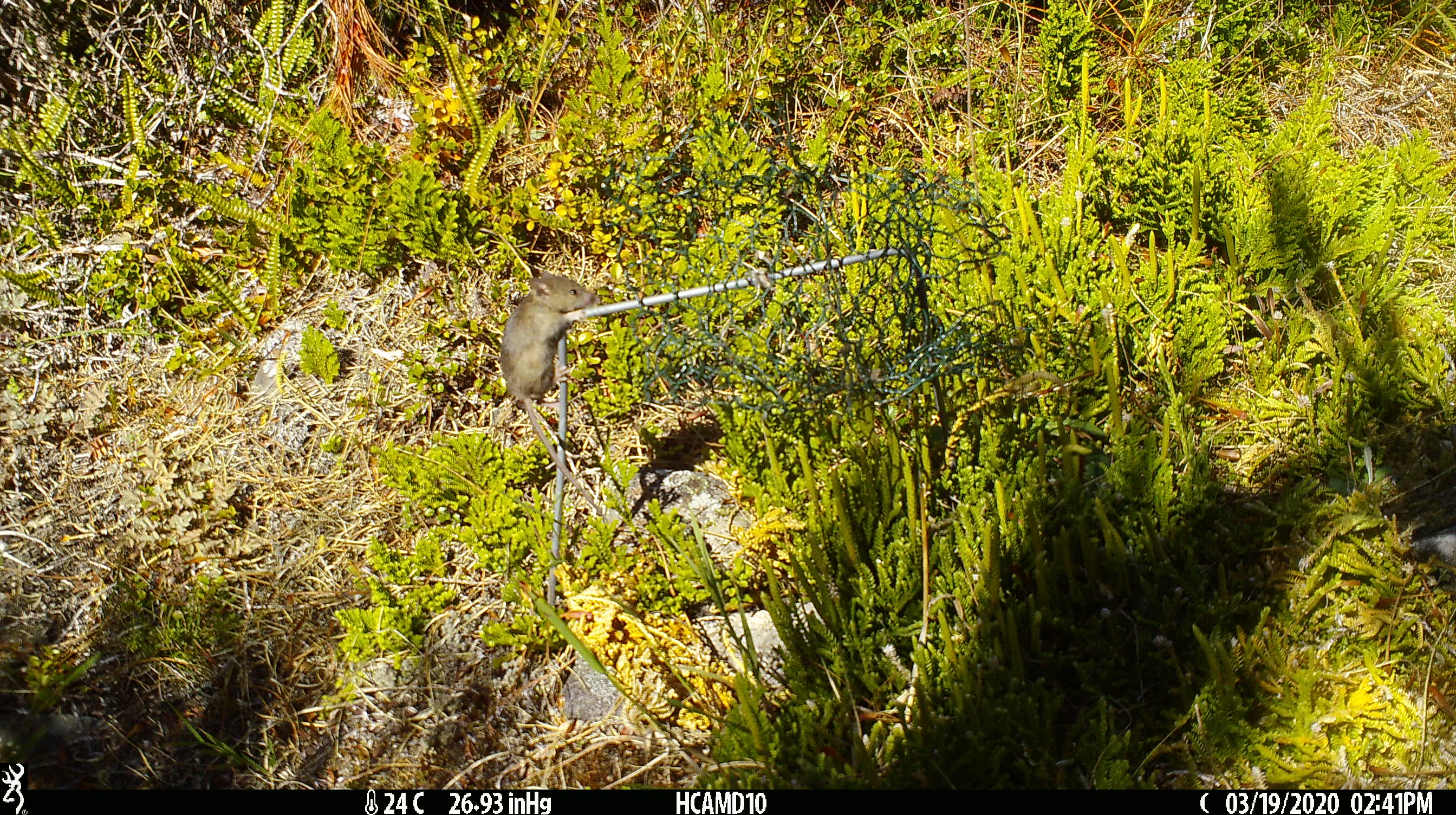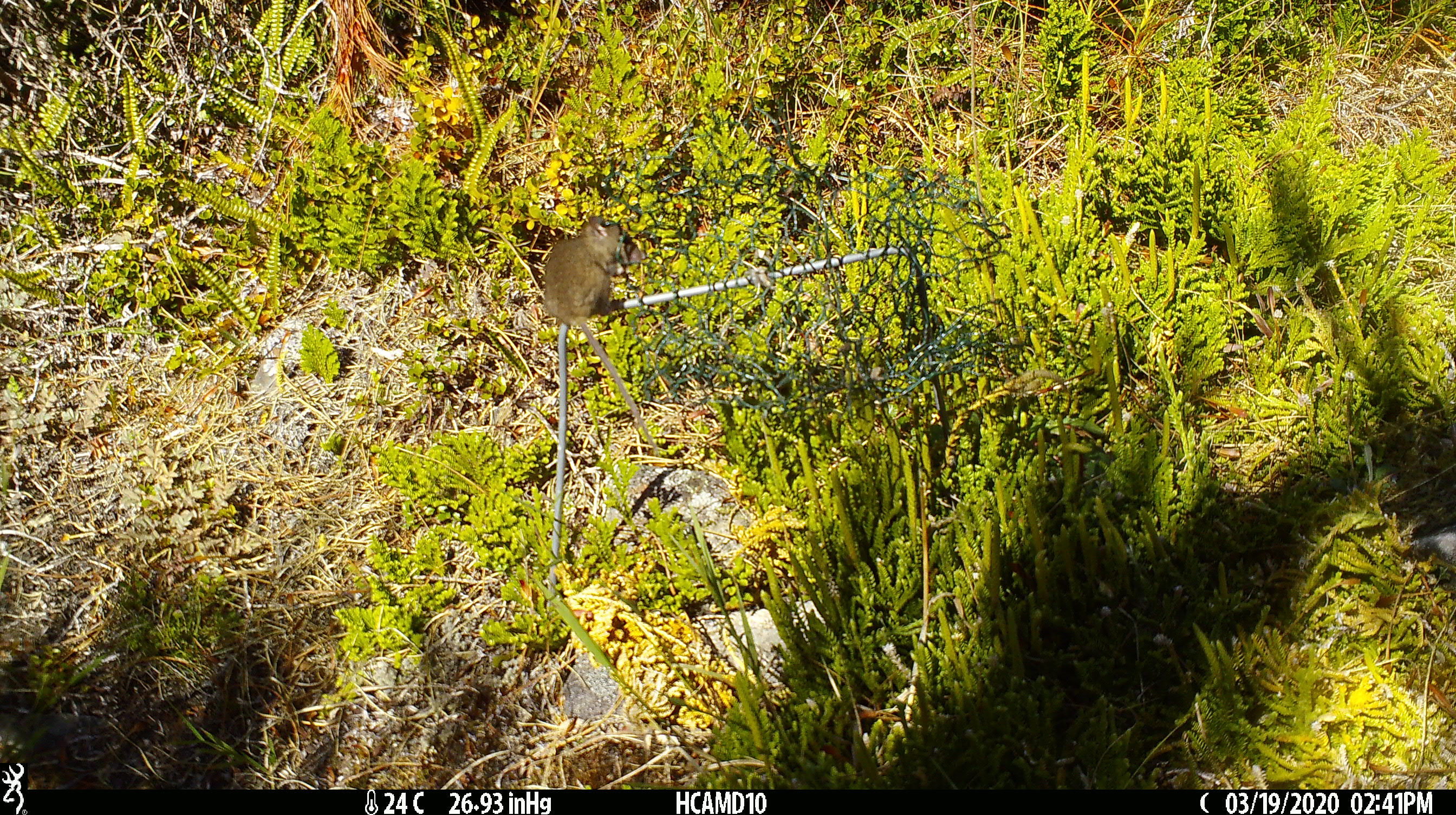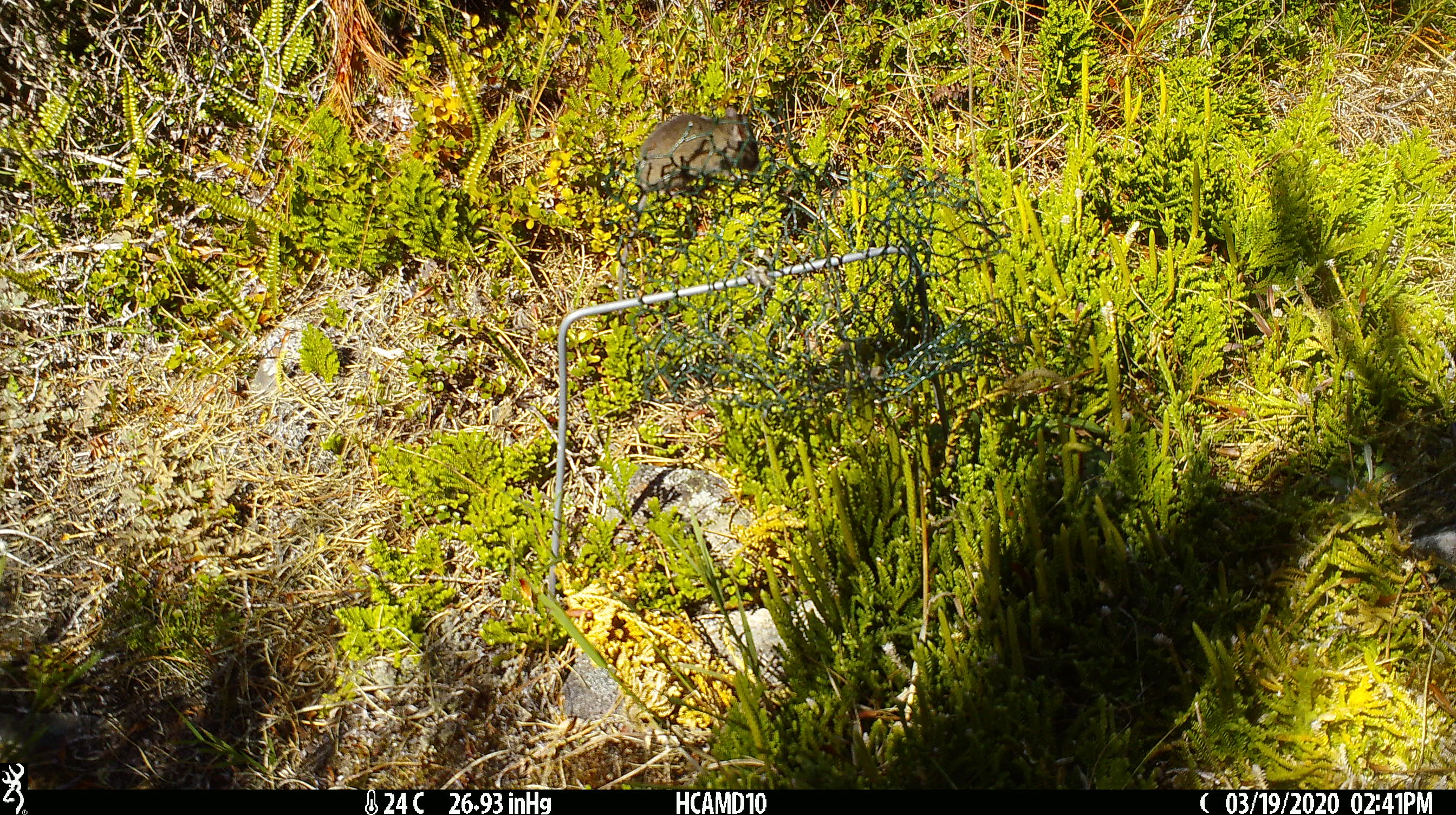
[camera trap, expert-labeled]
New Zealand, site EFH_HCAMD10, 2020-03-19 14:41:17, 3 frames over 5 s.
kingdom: Animalia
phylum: Chordata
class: Mammalia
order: Rodentia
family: Muridae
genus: Mus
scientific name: Mus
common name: mouse